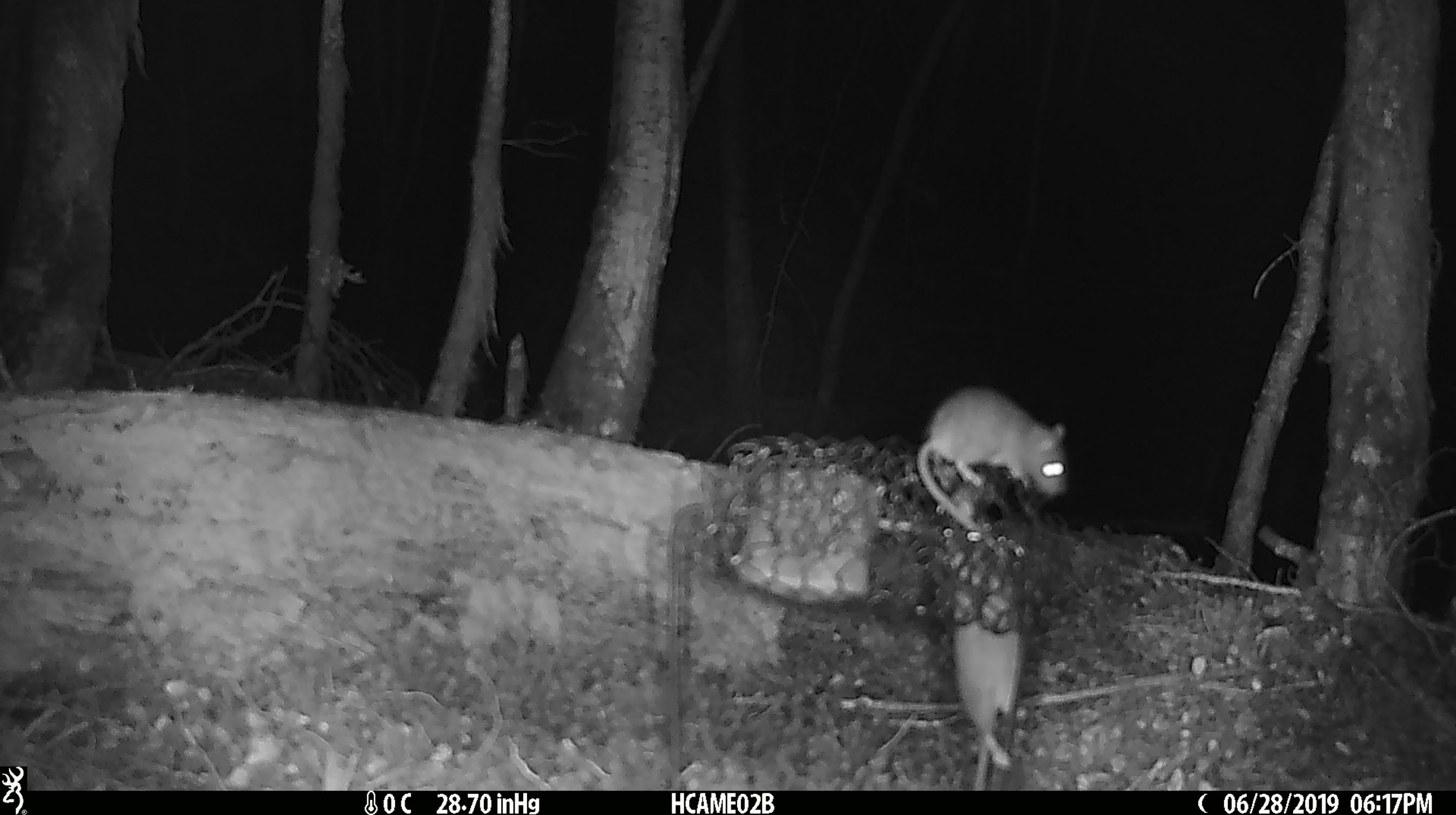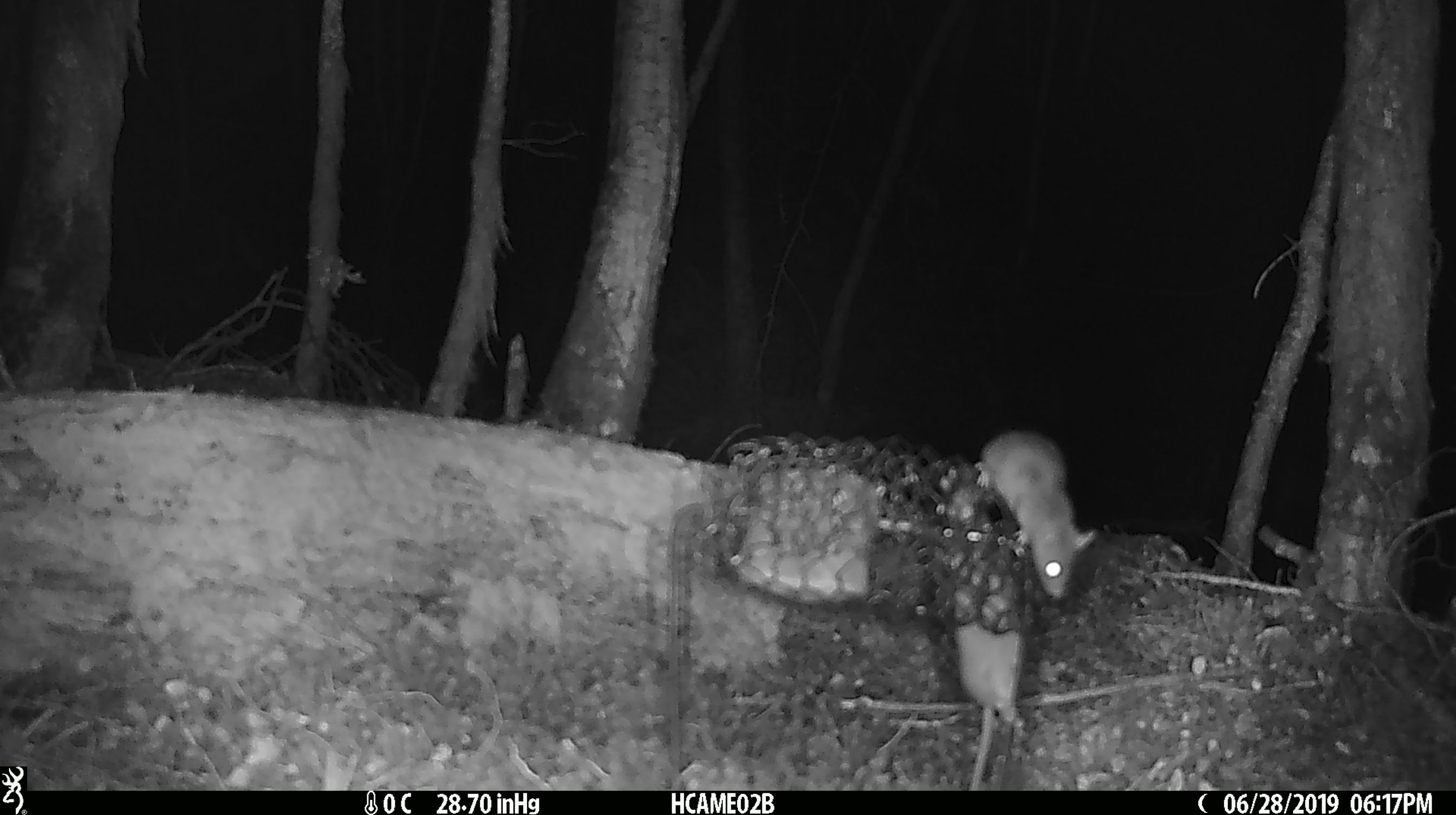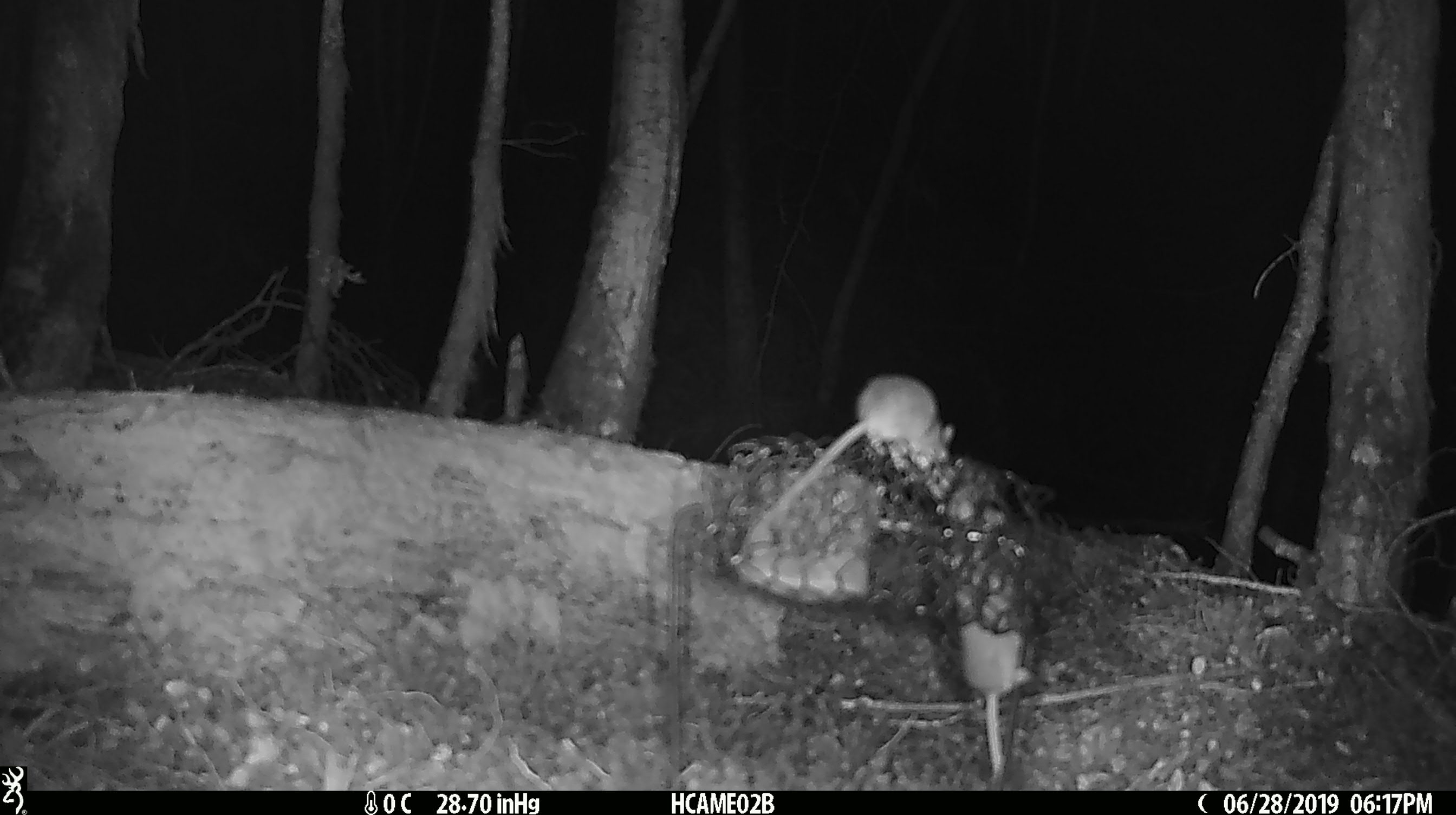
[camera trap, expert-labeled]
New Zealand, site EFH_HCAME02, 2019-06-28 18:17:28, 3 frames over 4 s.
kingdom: Animalia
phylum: Chordata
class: Mammalia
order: Rodentia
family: Muridae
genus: Mus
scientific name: Mus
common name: mouse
Mouse (Mus).